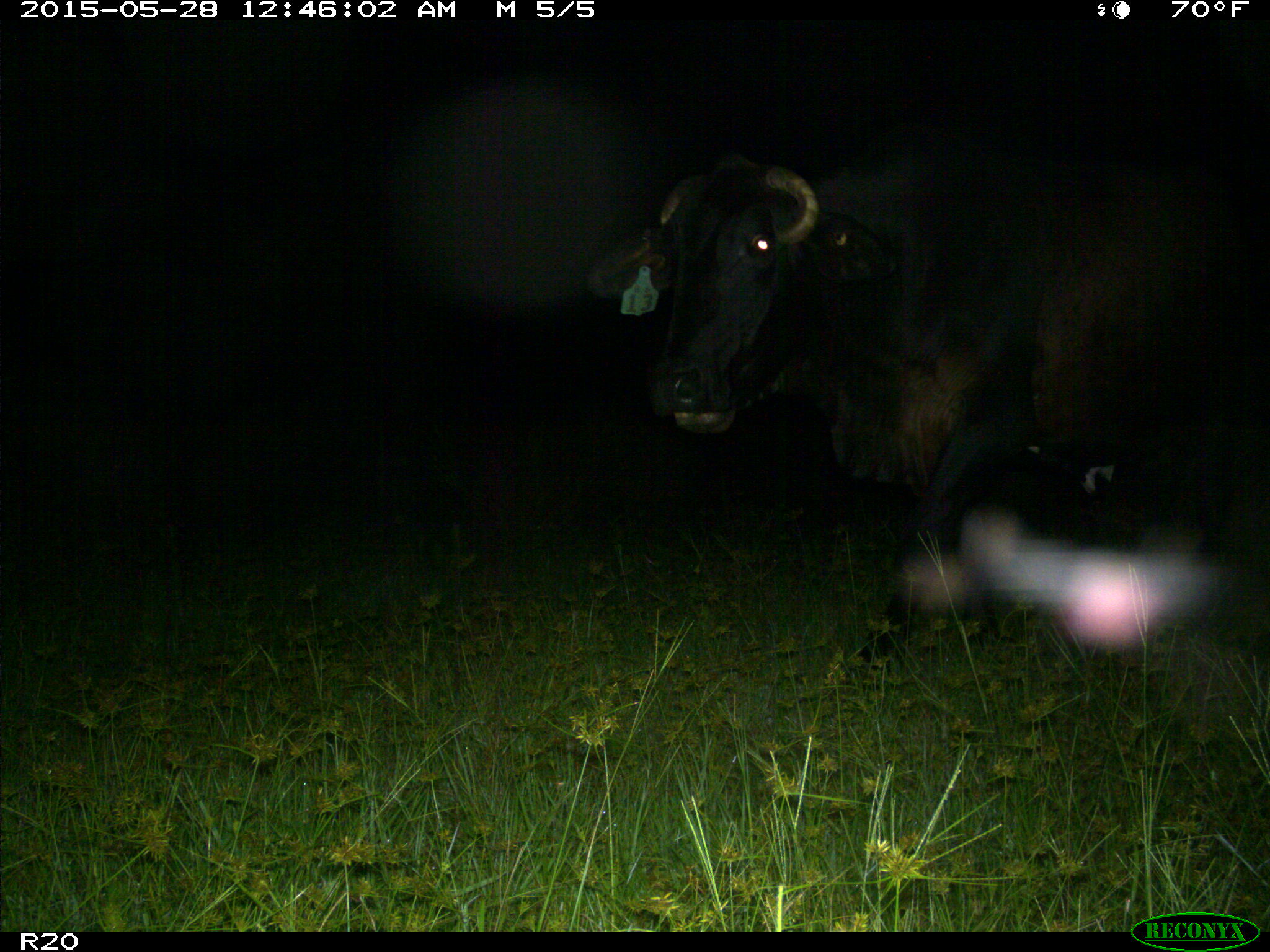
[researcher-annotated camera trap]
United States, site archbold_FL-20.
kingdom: Animalia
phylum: Chordata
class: Mammalia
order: Artiodactyla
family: Bovidae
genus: Bos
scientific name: Bos taurus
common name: domestic cow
Bos taurus (domestic cow).